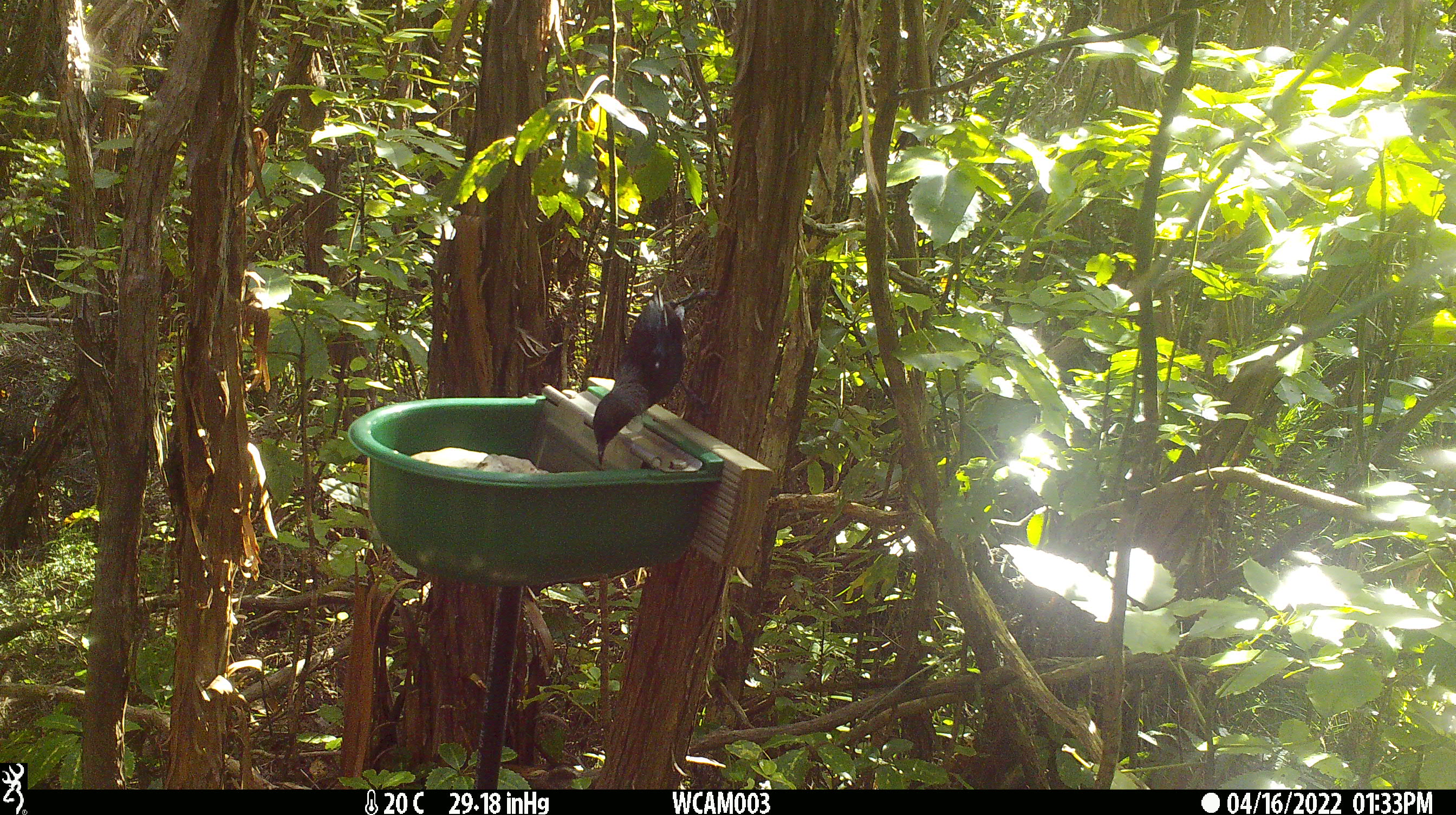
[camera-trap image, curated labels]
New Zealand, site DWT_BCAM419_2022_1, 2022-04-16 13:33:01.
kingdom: Animalia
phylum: Chordata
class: Aves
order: Passeriformes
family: Meliphagidae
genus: Prosthemadera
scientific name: Prosthemadera novaeseelandiae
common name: tui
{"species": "tui (Prosthemadera novaeseelandiae)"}